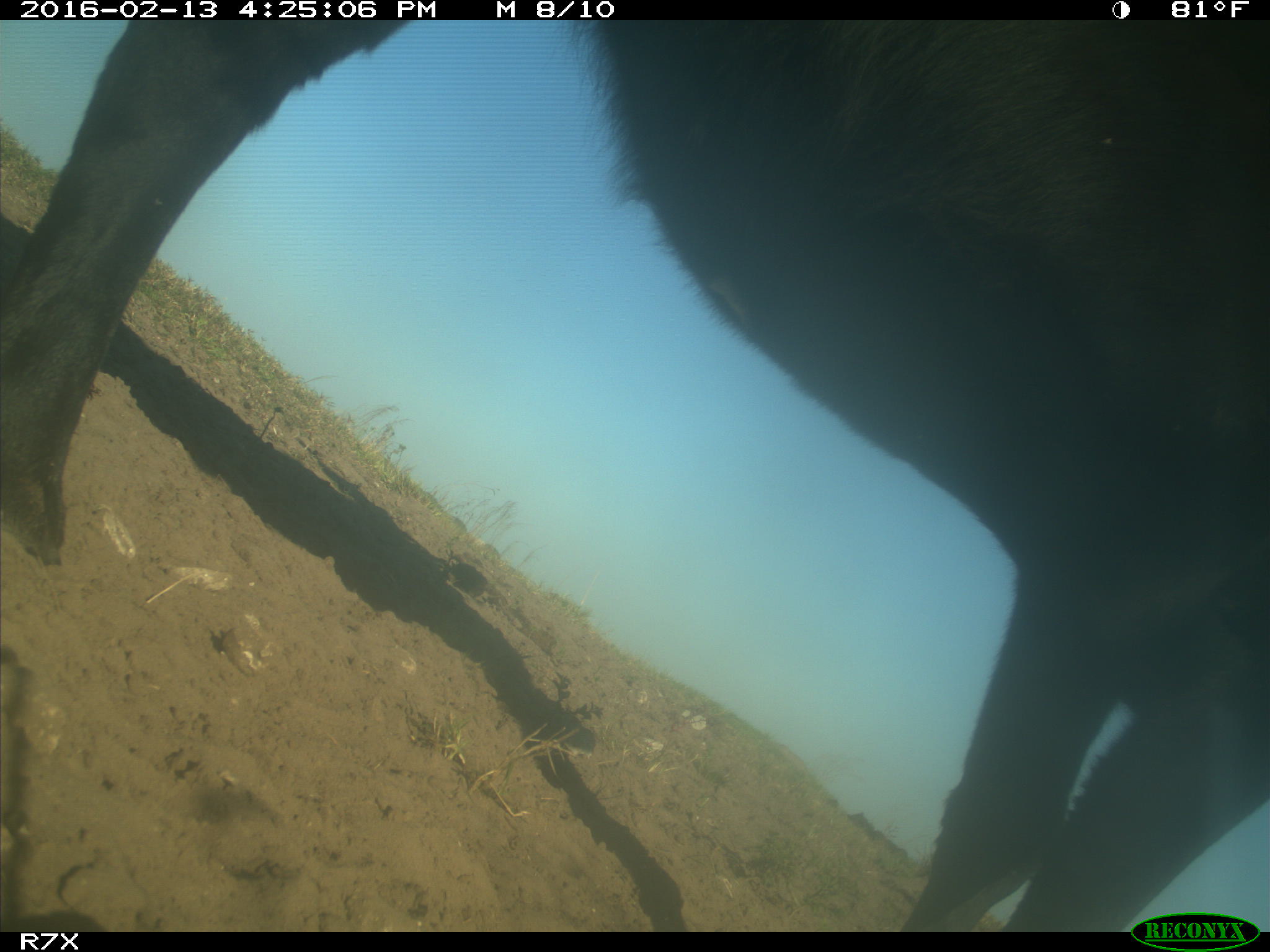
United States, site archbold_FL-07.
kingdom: Animalia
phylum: Chordata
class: Mammalia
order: Artiodactyla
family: Bovidae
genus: Bos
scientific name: Bos taurus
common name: domestic cow